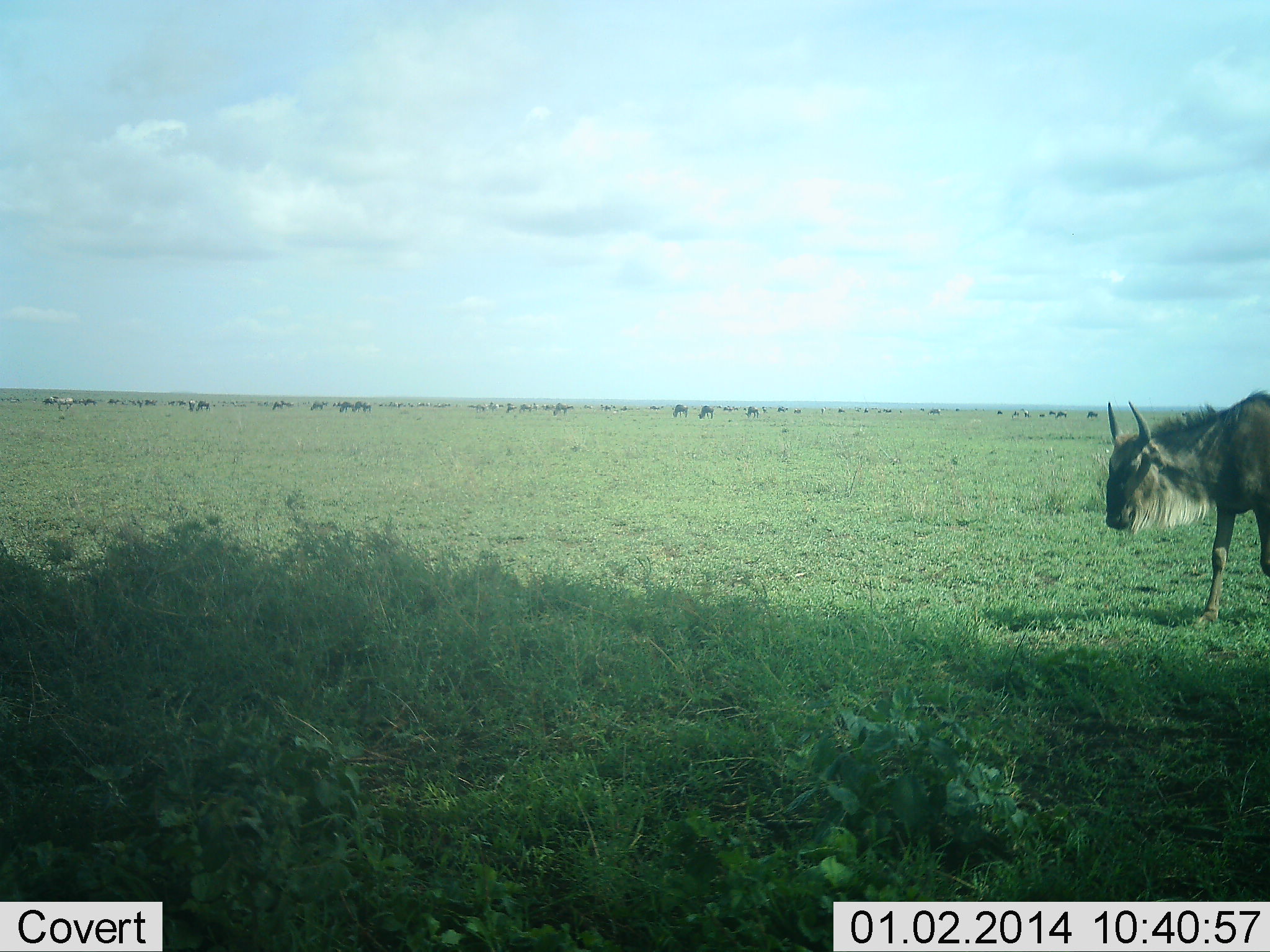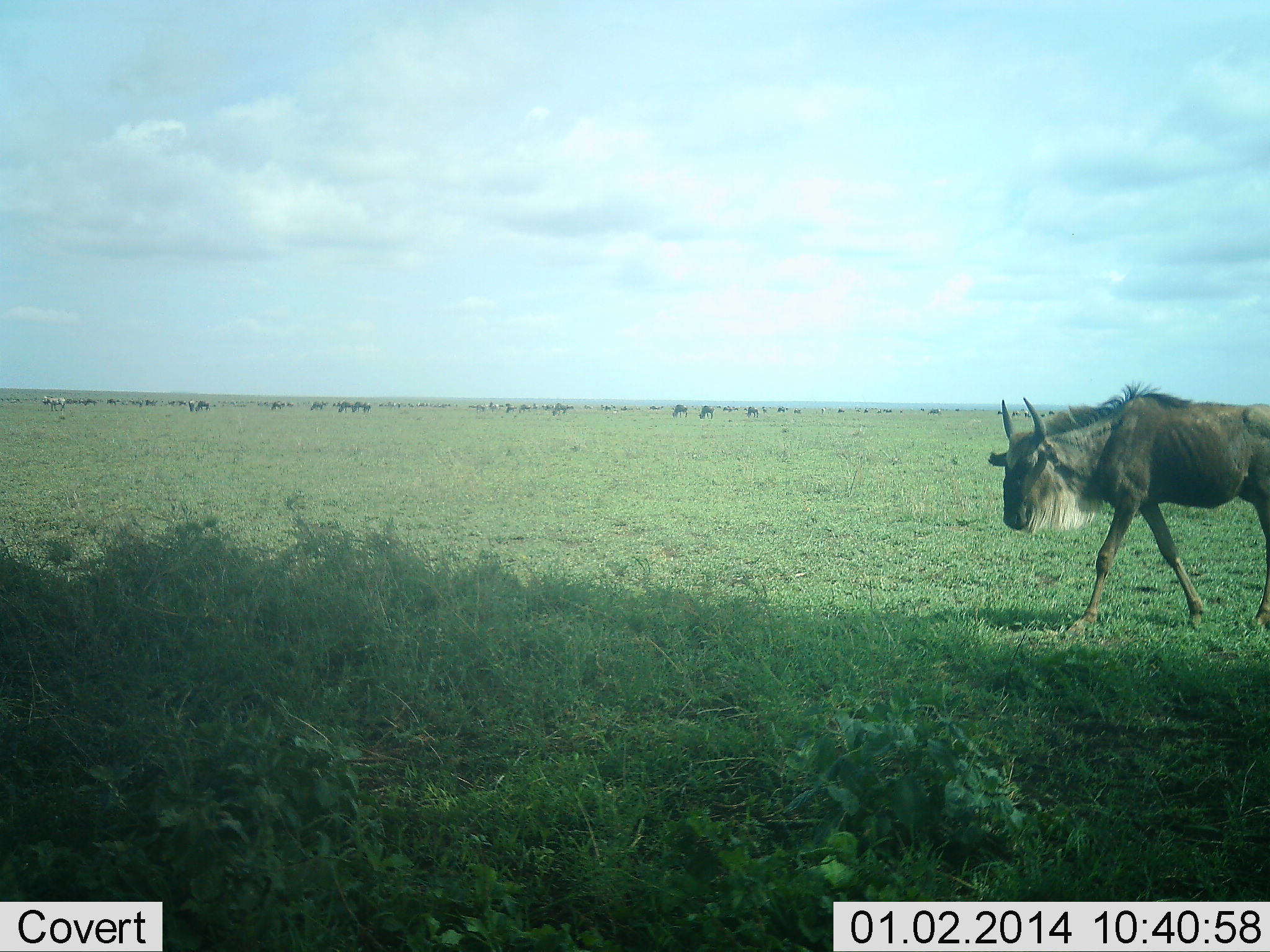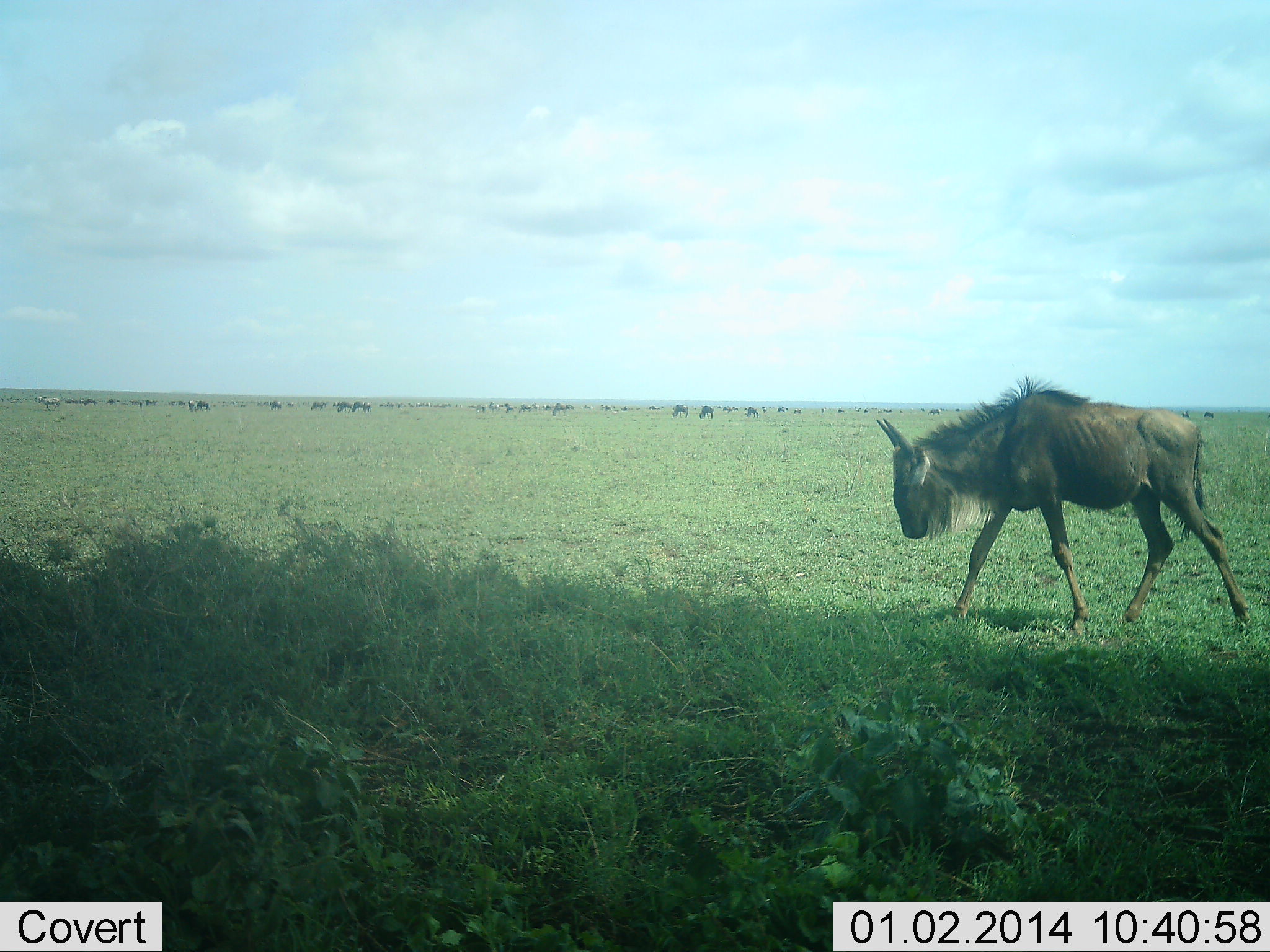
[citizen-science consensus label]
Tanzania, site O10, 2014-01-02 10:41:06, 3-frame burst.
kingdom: Animalia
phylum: Chordata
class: Mammalia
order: Artiodactyla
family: Bovidae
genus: Connochaetes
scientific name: Connochaetes taurinus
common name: blue wildebeest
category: wildebeest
Wildebeest (blue wildebeest) (Connochaetes taurinus), count 1. Behavior (volunteer vote fractions): standing 27%, resting 0%, moving 100%, interacting 0%. Young present (vote fraction): 0%. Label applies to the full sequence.